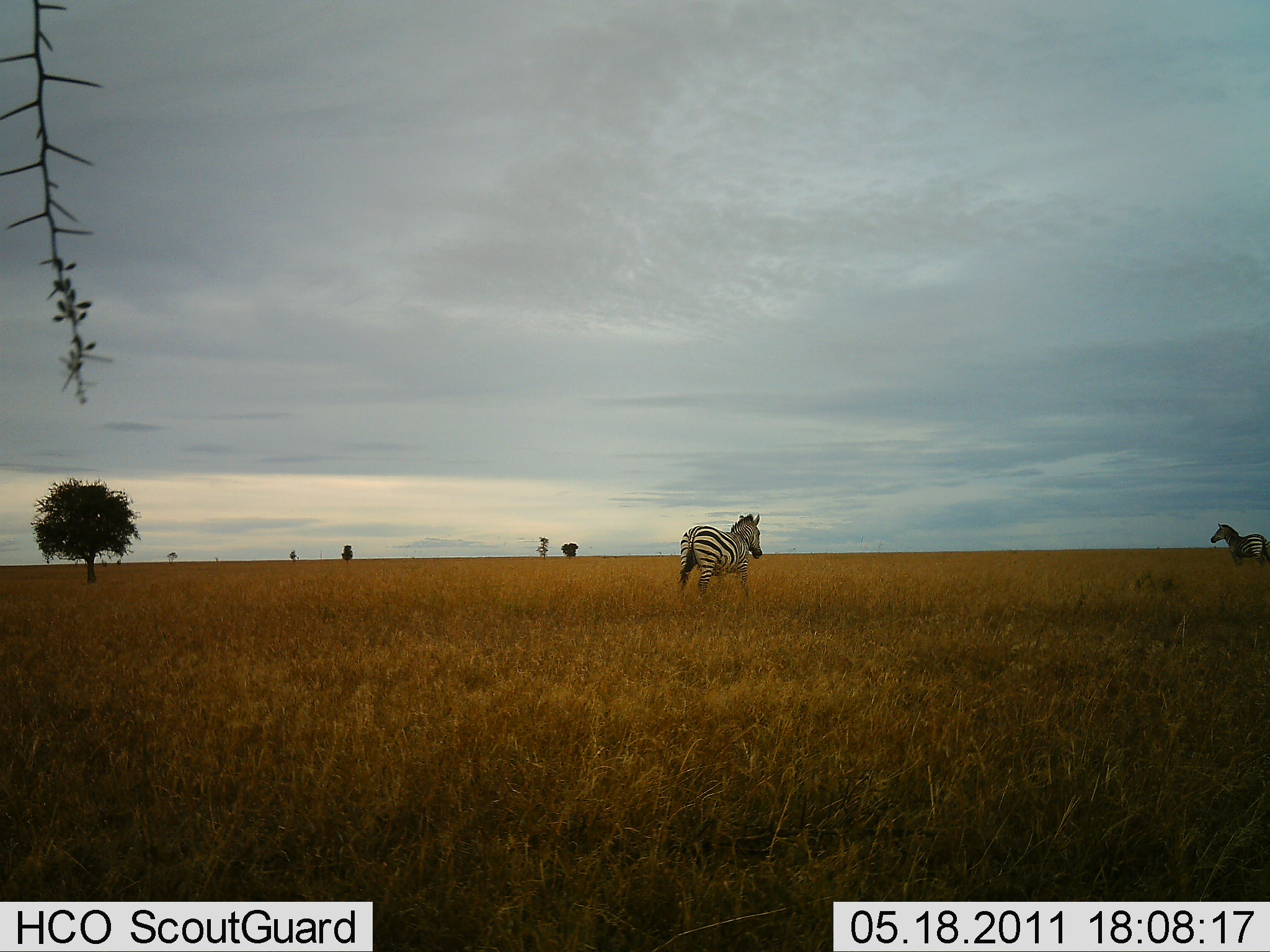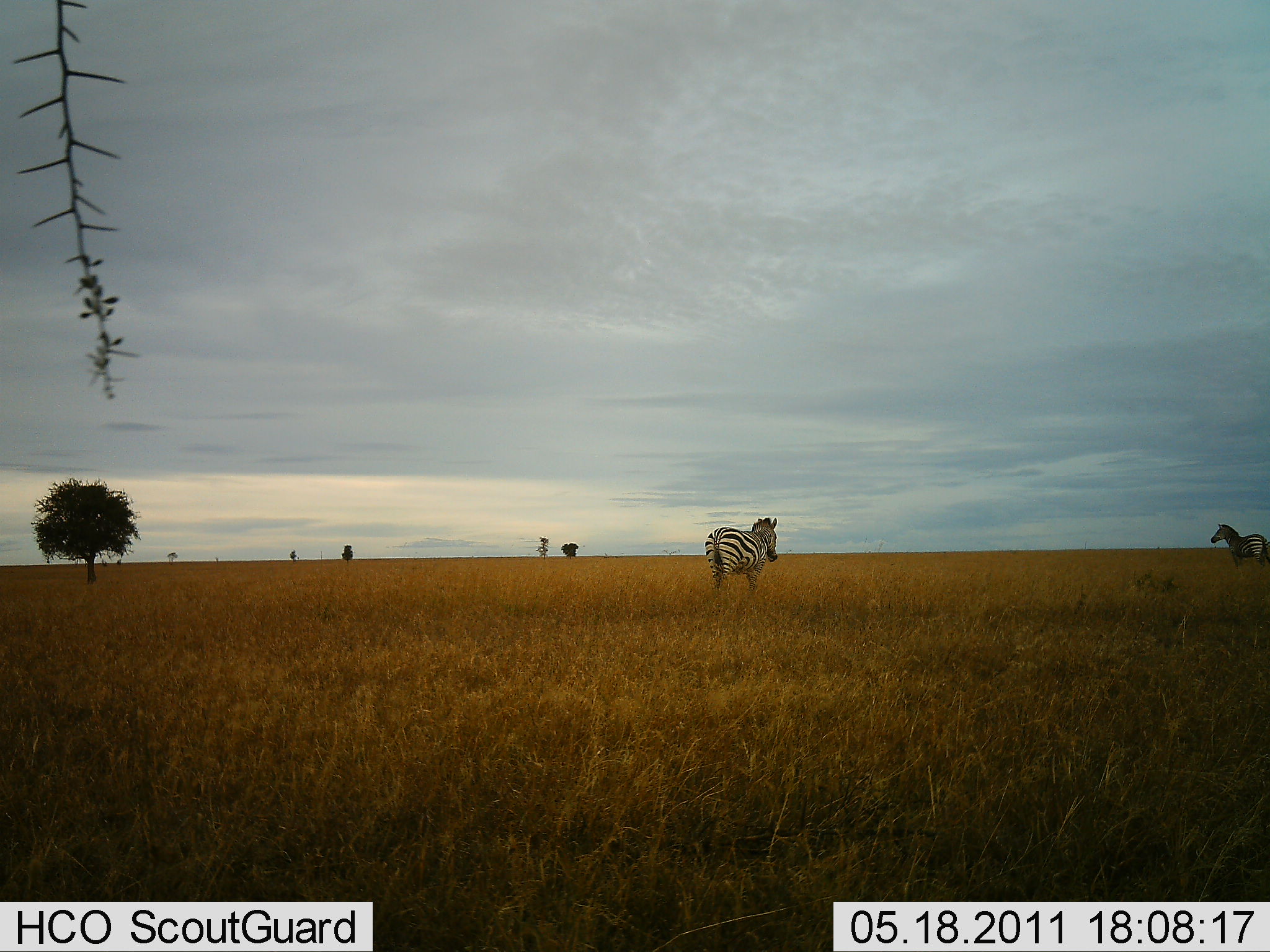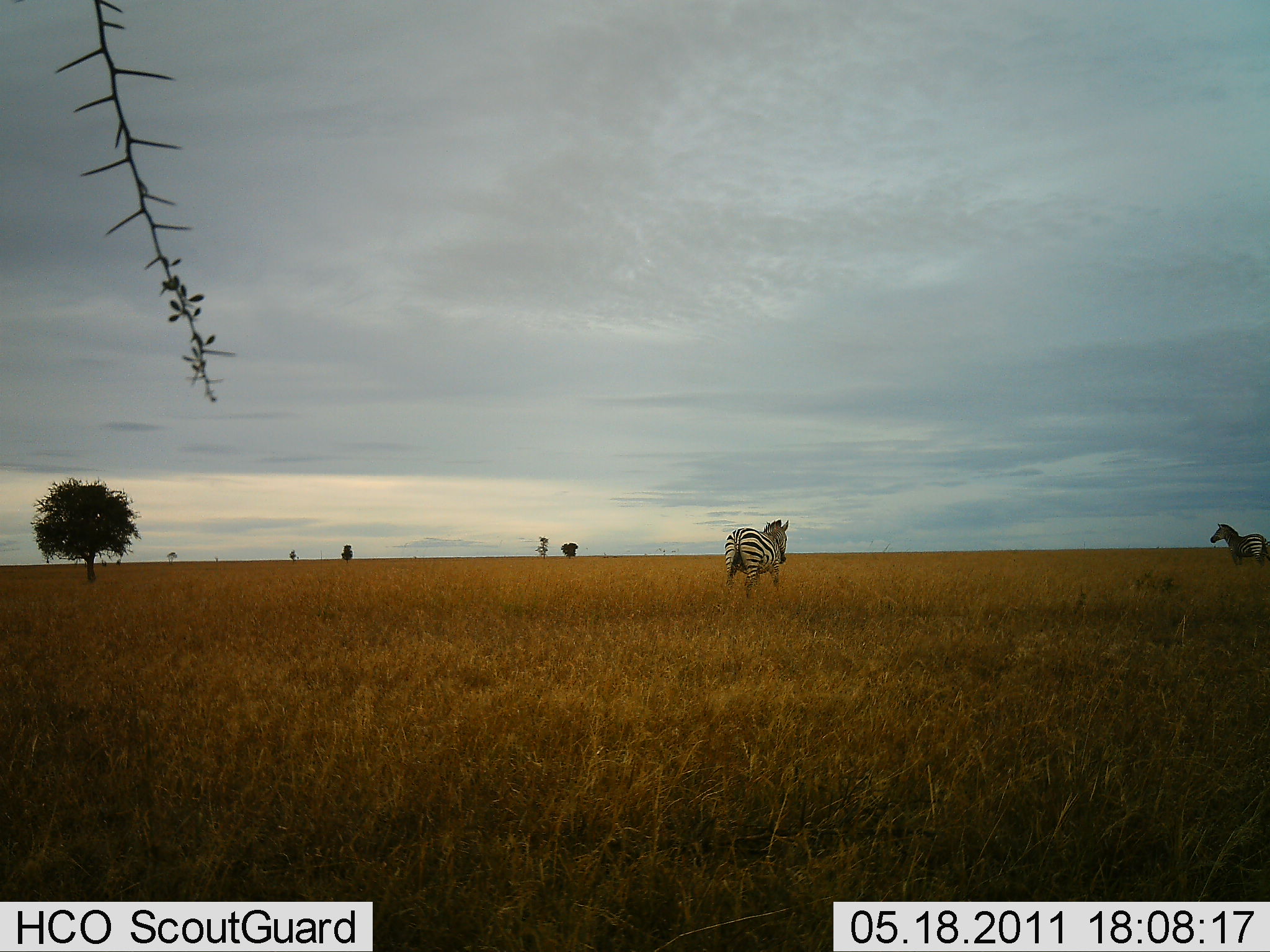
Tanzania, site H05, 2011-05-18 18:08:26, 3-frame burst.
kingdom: Animalia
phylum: Chordata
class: Mammalia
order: Perissodactyla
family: Equidae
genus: Equus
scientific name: Equus quagga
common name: plains zebra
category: zebra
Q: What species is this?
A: Zebra (plains zebra) (Equus quagga).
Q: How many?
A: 2.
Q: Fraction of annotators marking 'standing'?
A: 67%.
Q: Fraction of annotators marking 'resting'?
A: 0%.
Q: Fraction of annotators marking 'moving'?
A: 93%.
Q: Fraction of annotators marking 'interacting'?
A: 0%.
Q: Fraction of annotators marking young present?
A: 0%.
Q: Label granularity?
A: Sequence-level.